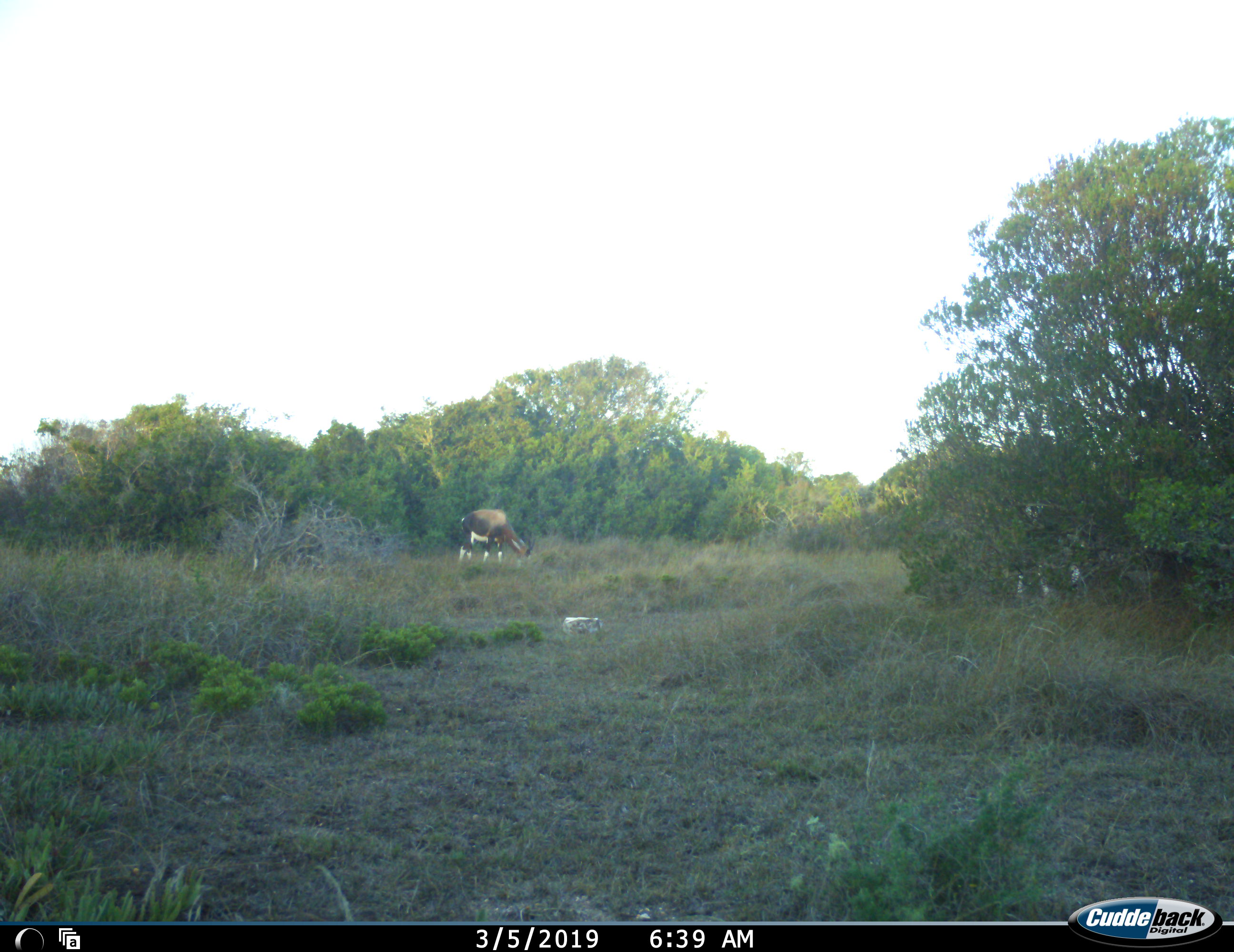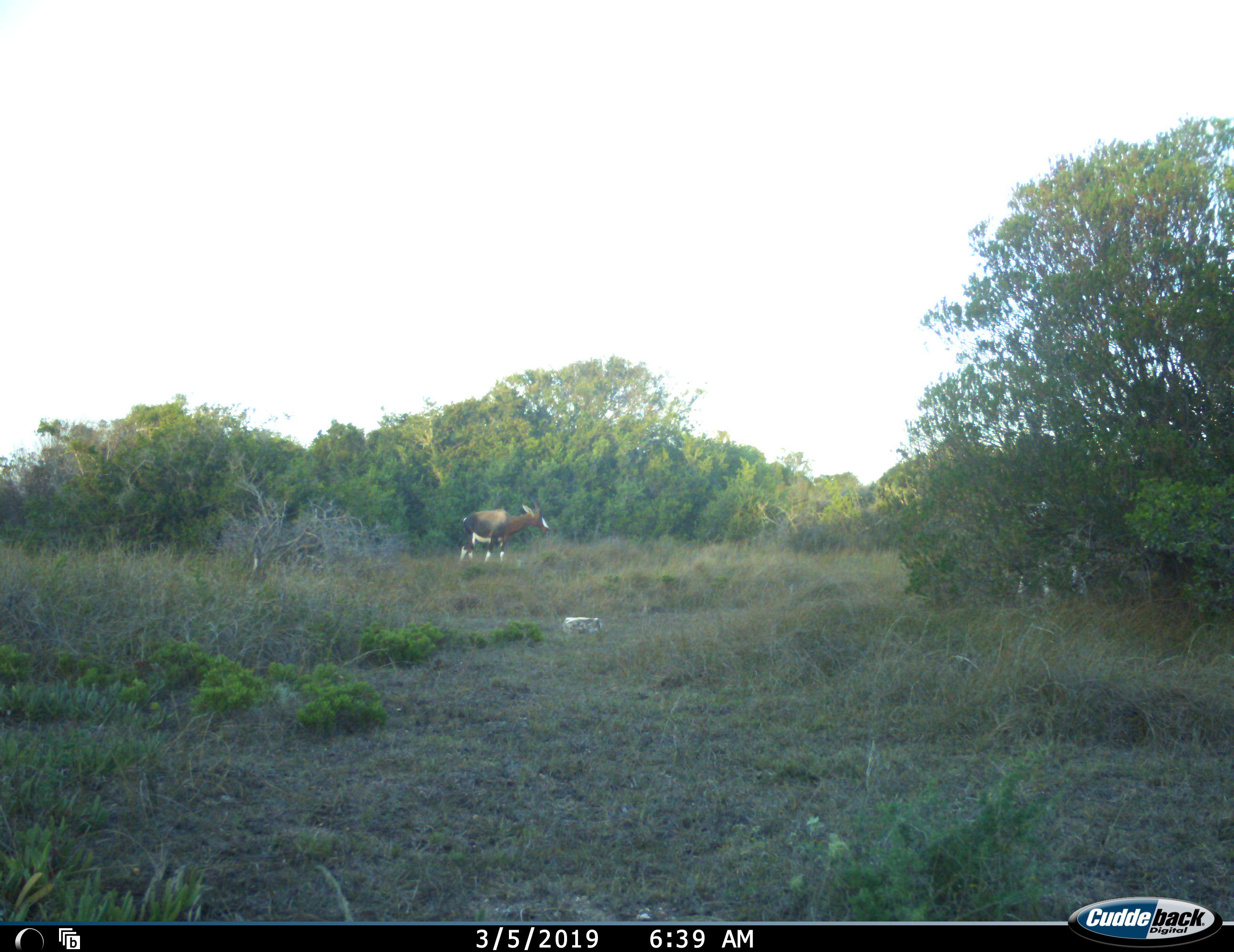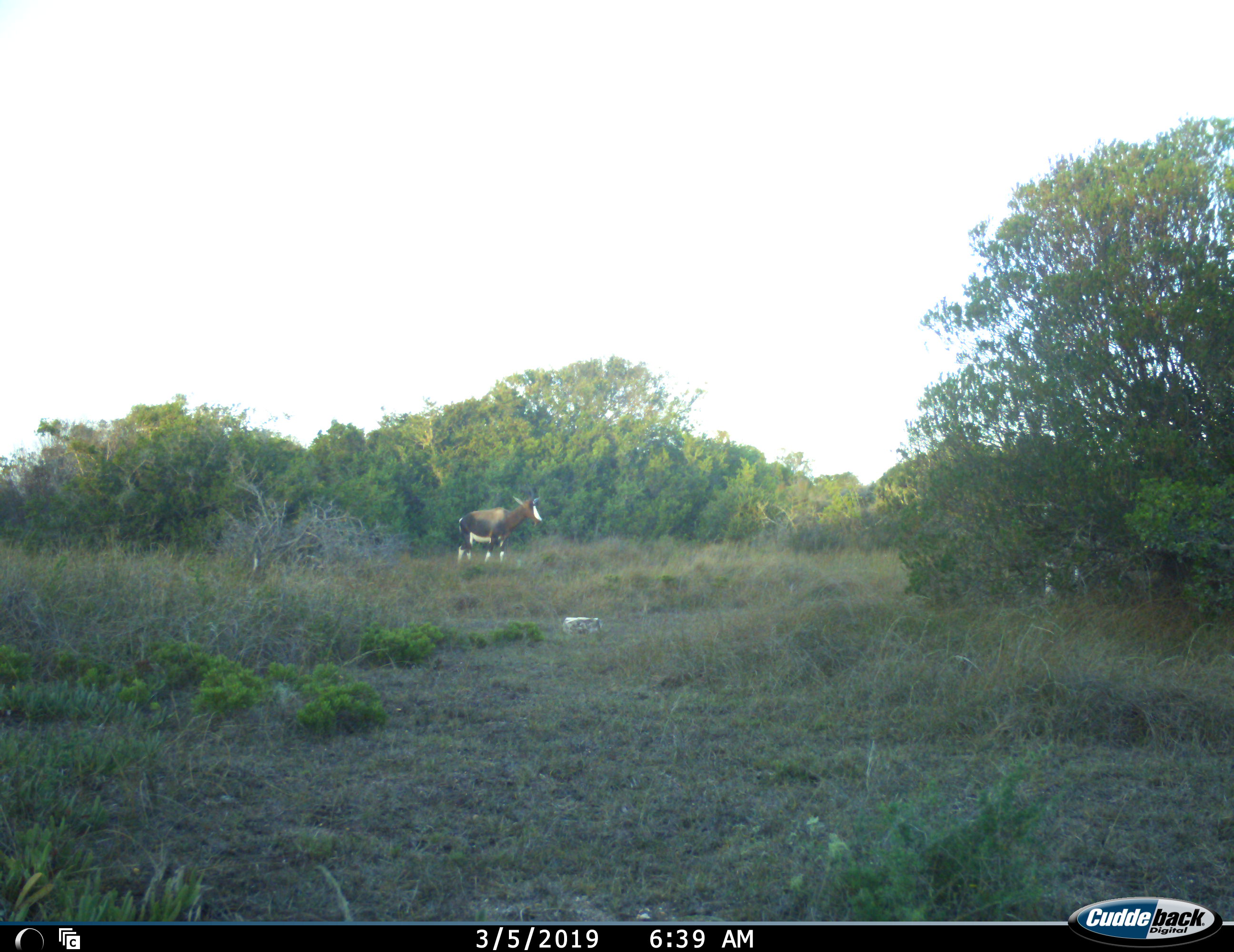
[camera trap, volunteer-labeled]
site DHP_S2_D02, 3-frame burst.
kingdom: Animalia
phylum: Chordata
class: Mammalia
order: Artiodactyla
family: Bovidae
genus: Damaliscus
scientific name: Damaliscus pygargus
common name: bontebok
Bontebok (Damaliscus pygargus), count 2. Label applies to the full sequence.